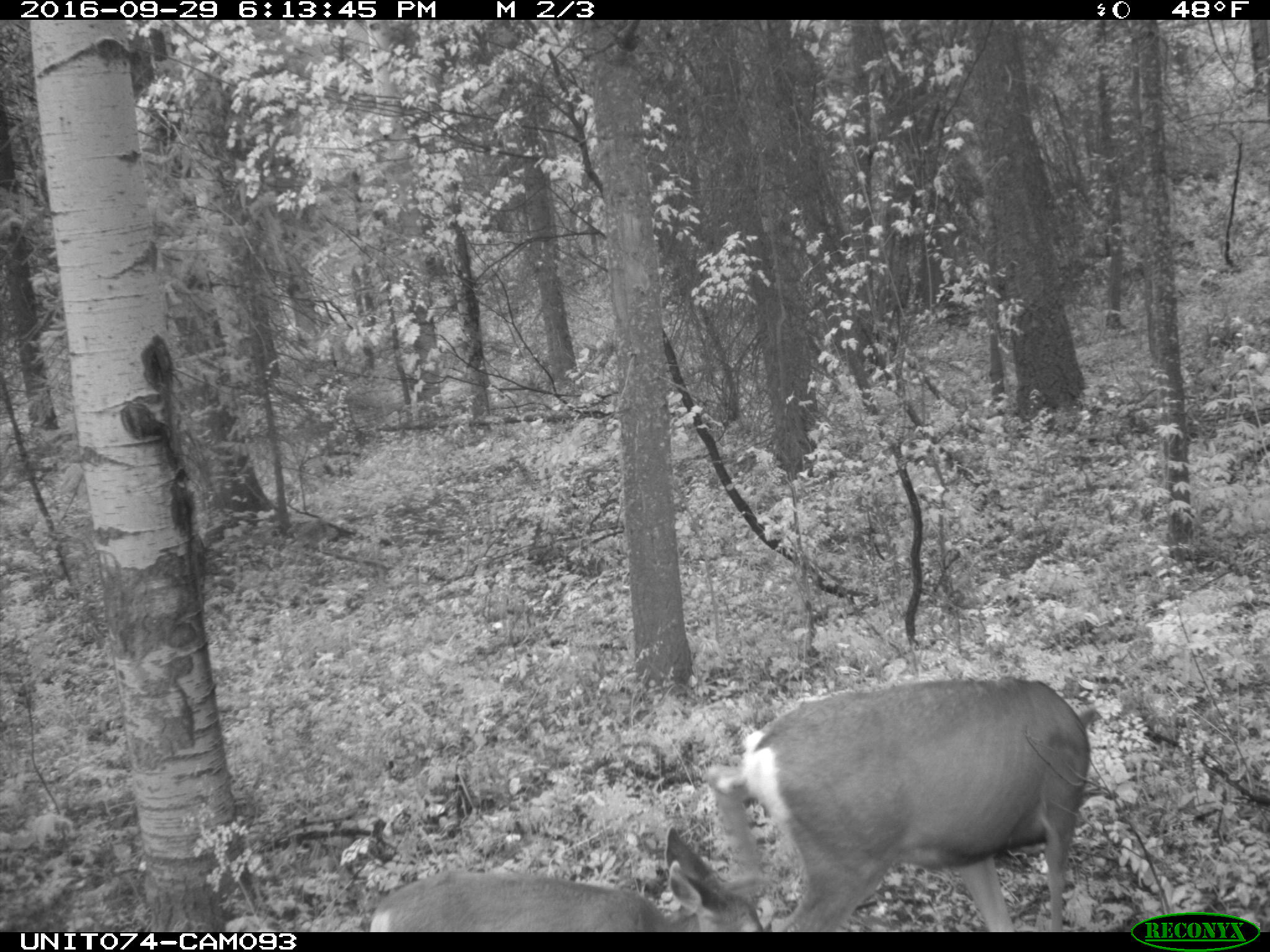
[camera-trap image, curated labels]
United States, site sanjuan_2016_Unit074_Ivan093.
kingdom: Animalia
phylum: Chordata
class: Mammalia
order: Artiodactyla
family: Cervidae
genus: Odocoileus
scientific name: Odocoileus hemionus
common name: mule deer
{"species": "Odocoileus hemionus (mule deer)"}